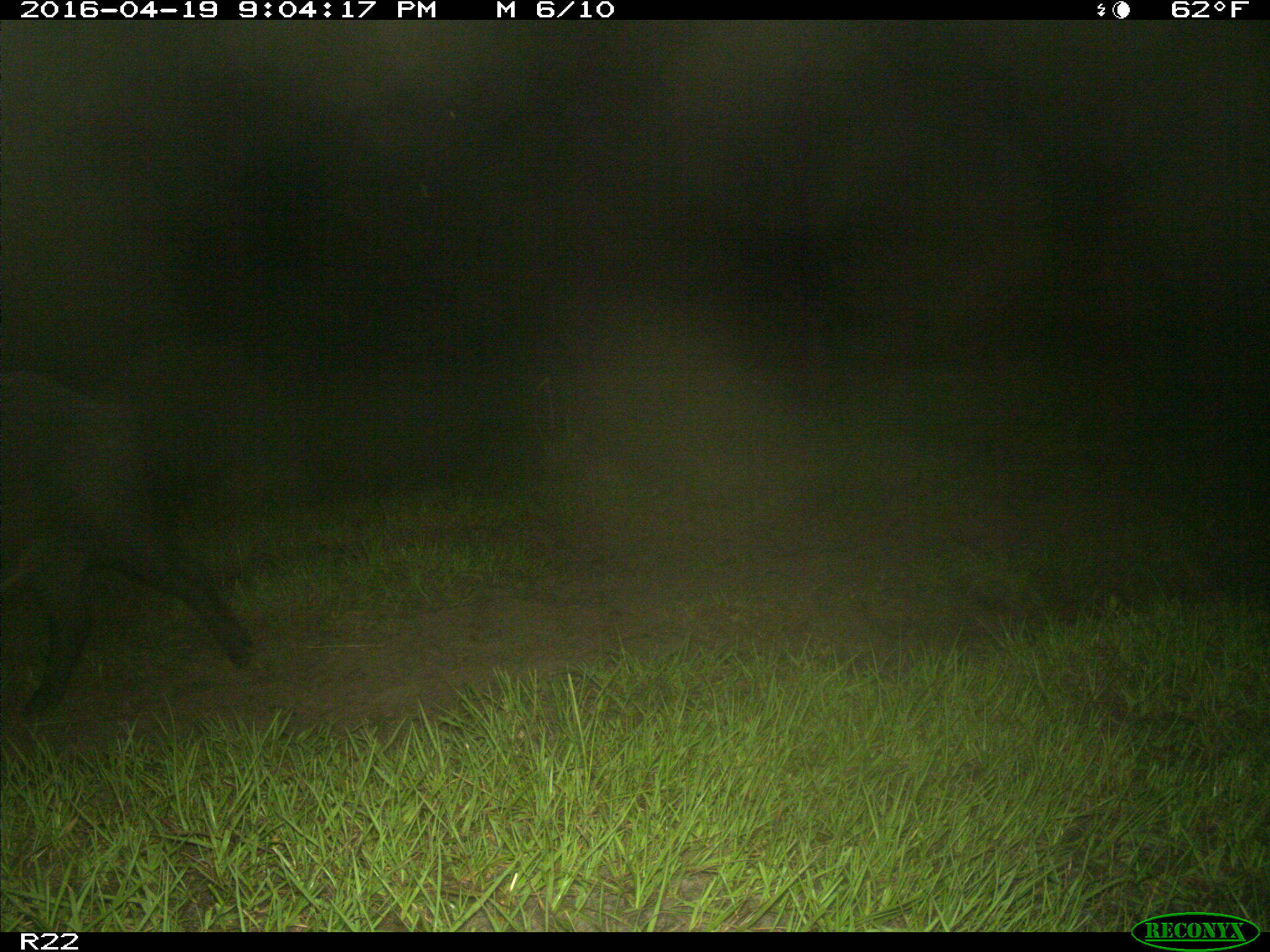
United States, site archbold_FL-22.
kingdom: Animalia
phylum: Chordata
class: Mammalia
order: Artiodactyla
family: Suidae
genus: Sus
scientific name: Sus scrofa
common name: wild boar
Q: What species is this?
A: Sus scrofa (wild boar).